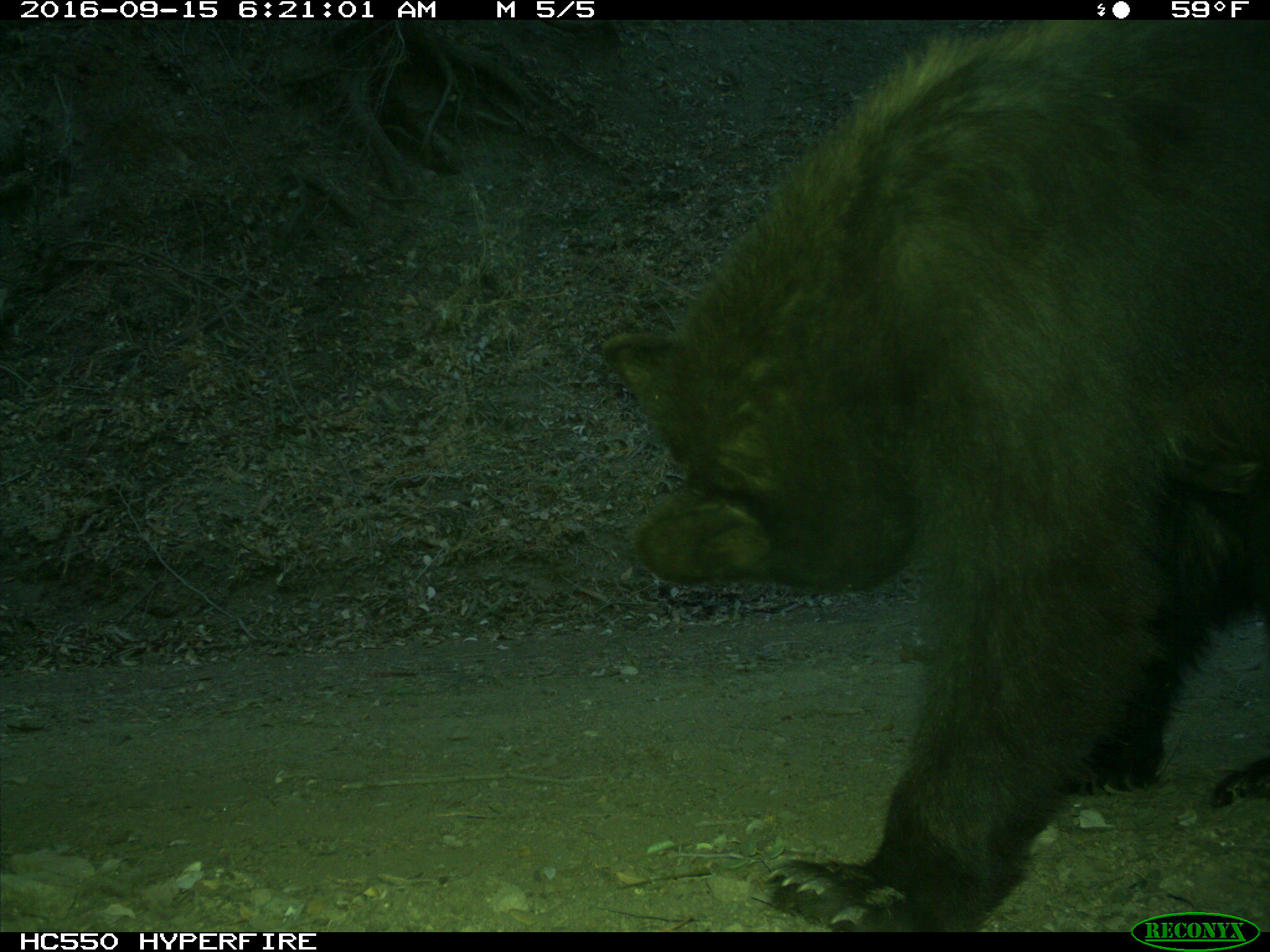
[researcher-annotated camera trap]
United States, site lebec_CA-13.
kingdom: Animalia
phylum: Chordata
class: Mammalia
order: Carnivora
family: Ursidae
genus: Ursus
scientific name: Ursus americanus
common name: american black bear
Ursus americanus (american black bear).